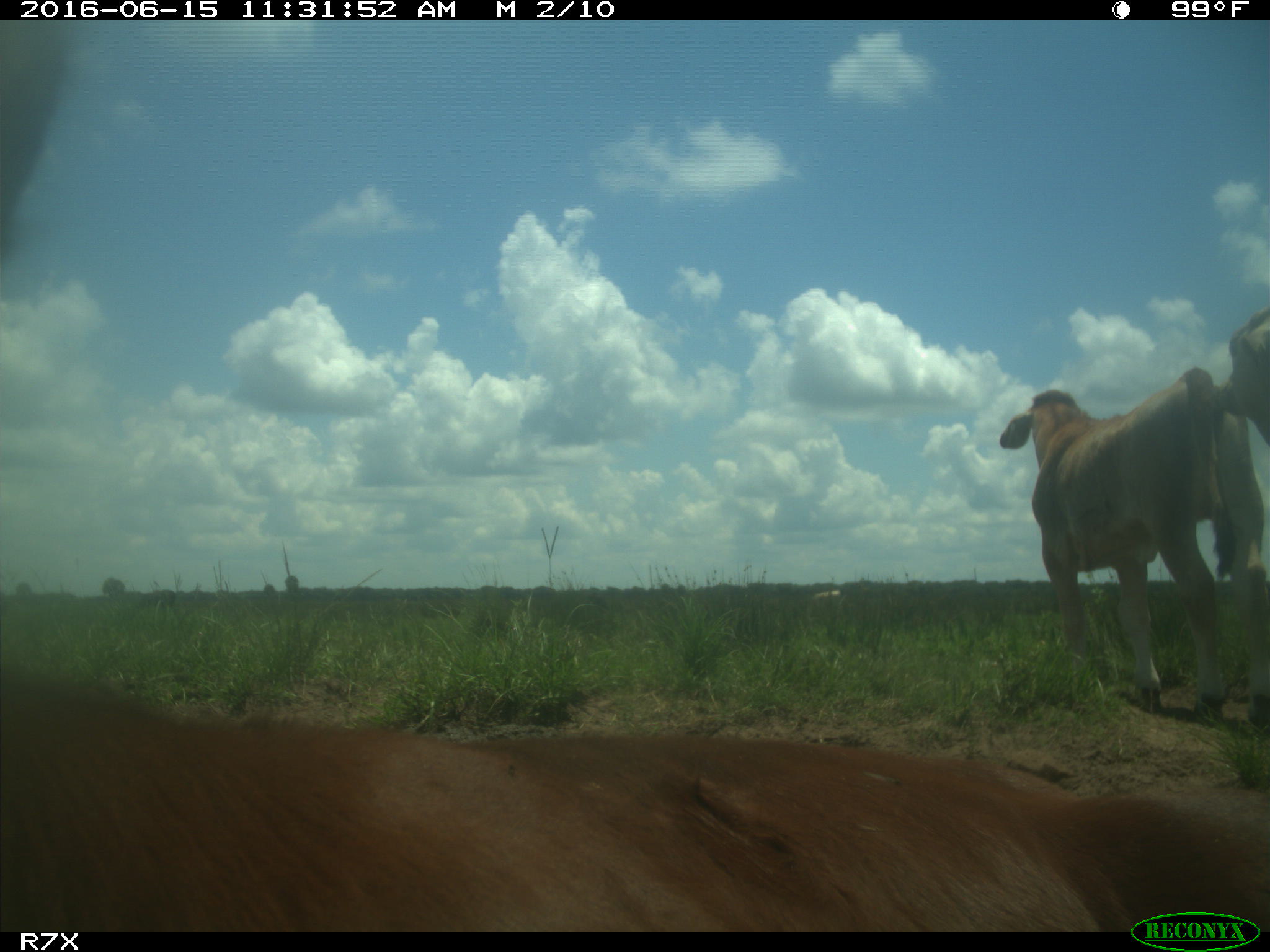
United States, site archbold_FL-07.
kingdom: Animalia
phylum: Chordata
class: Mammalia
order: Artiodactyla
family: Bovidae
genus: Bos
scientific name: Bos taurus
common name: domestic cow